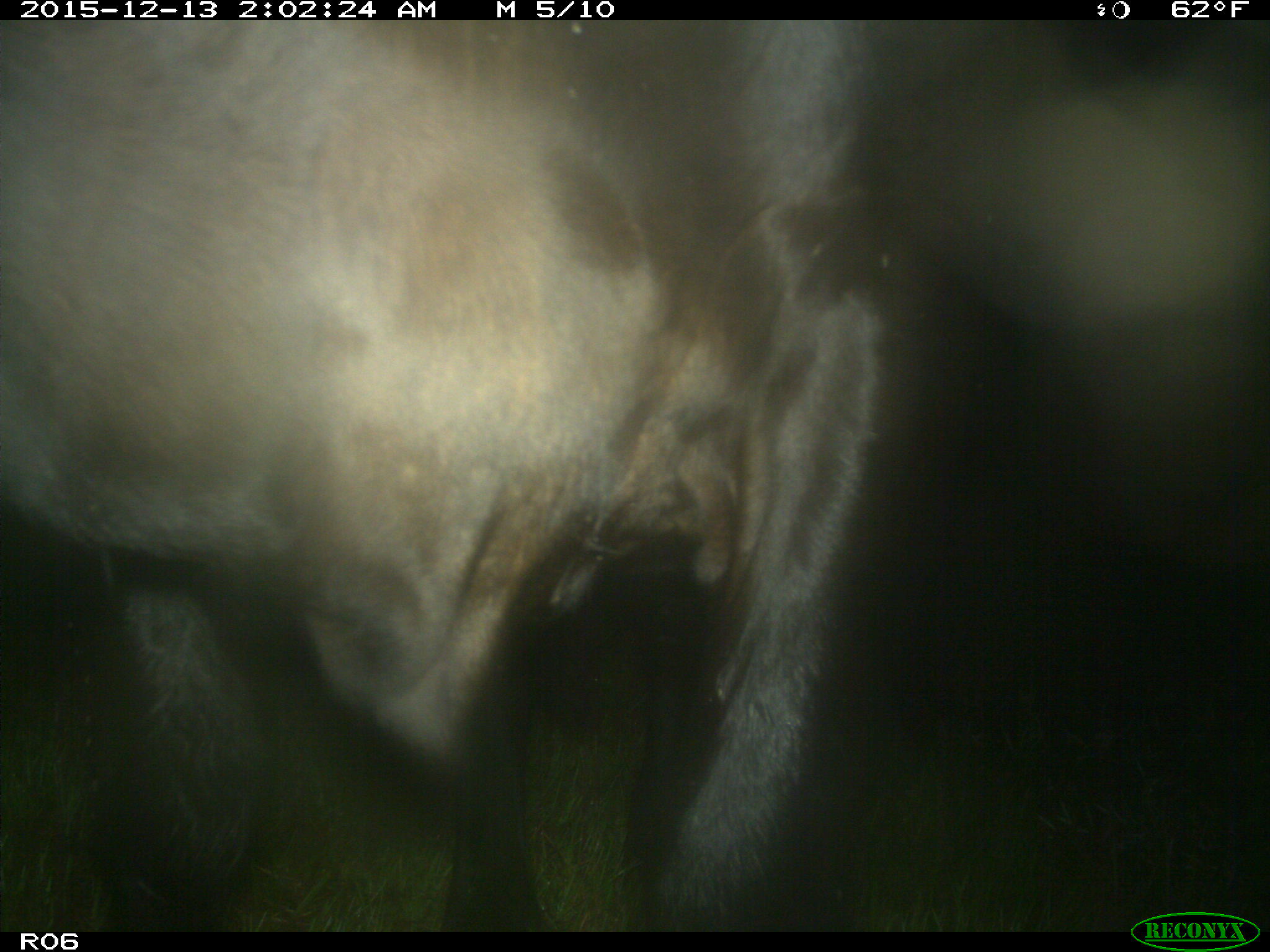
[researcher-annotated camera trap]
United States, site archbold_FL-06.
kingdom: Animalia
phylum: Chordata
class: Mammalia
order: Artiodactyla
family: Bovidae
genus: Bos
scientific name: Bos taurus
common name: domestic cow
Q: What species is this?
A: Bos taurus (domestic cow).